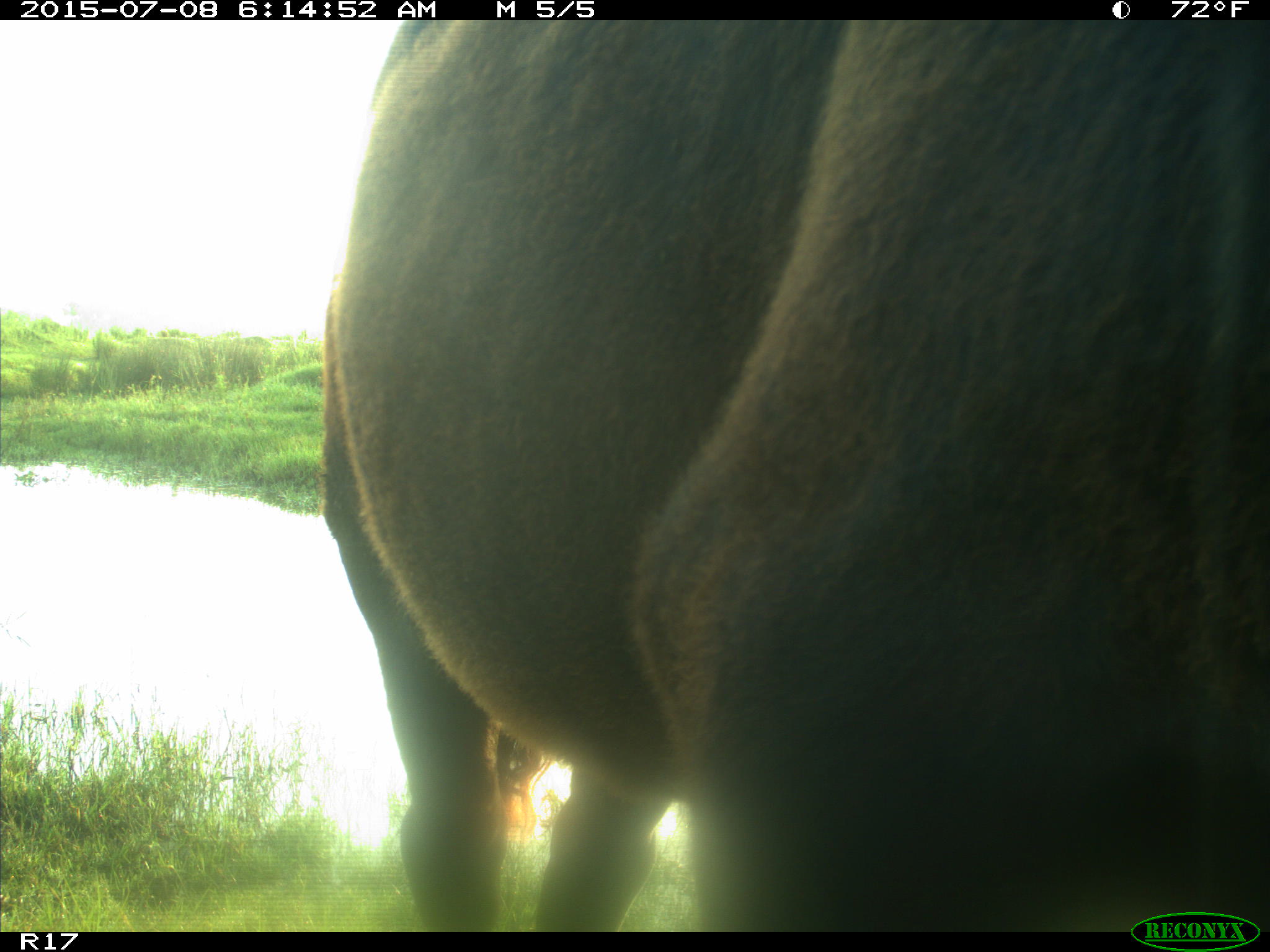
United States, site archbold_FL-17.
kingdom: Animalia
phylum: Chordata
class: Mammalia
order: Artiodactyla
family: Bovidae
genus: Bos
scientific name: Bos taurus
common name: domestic cow